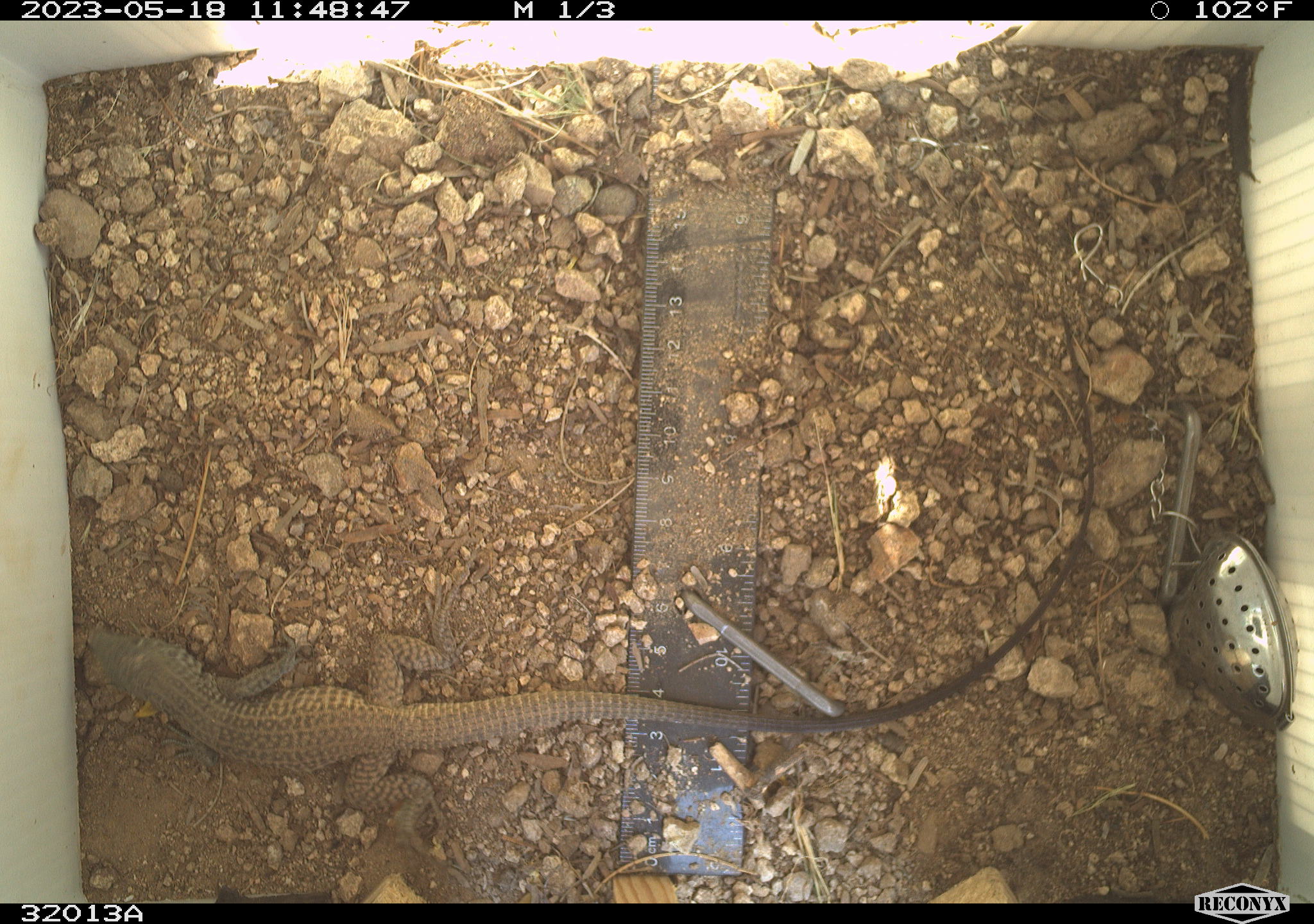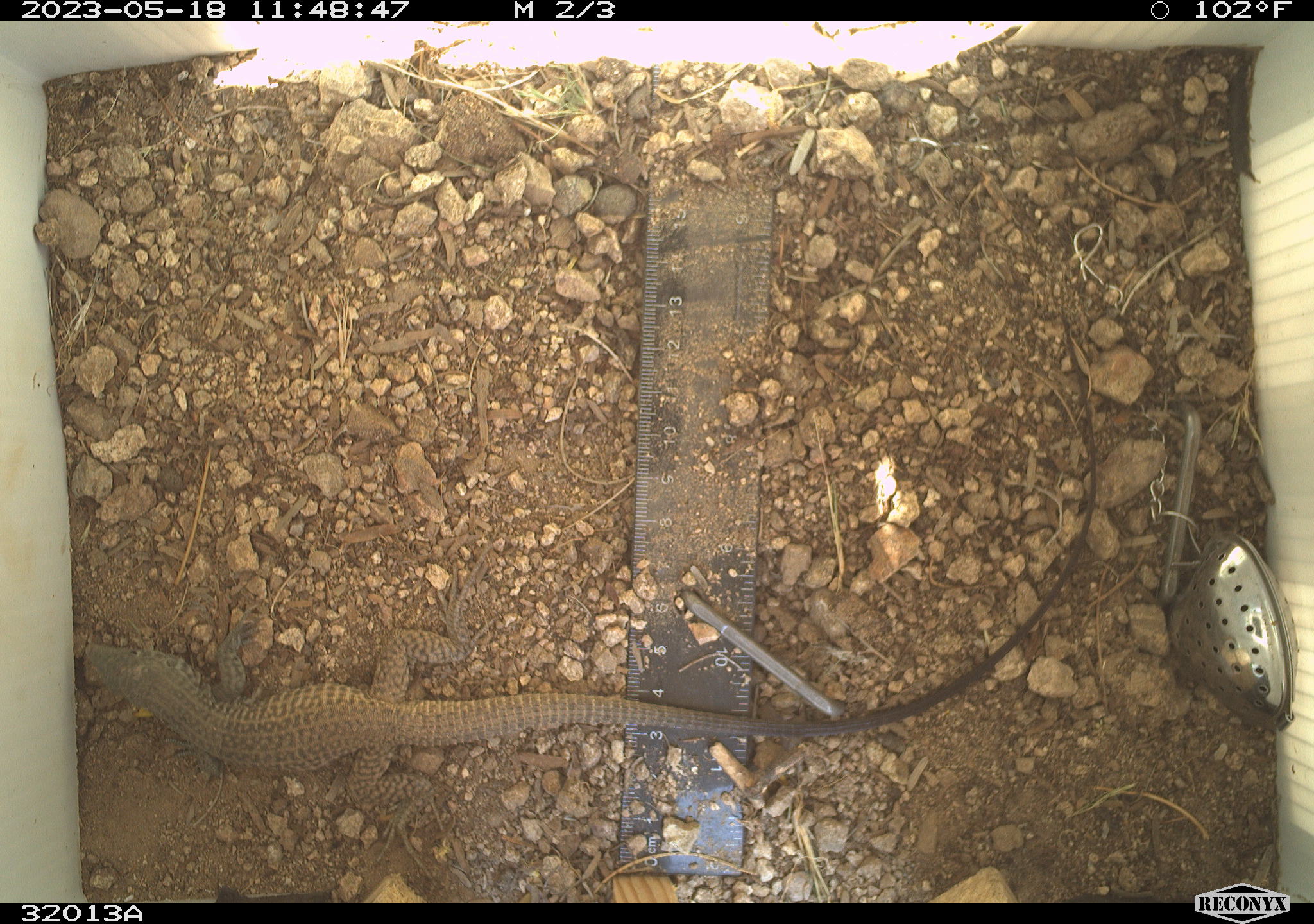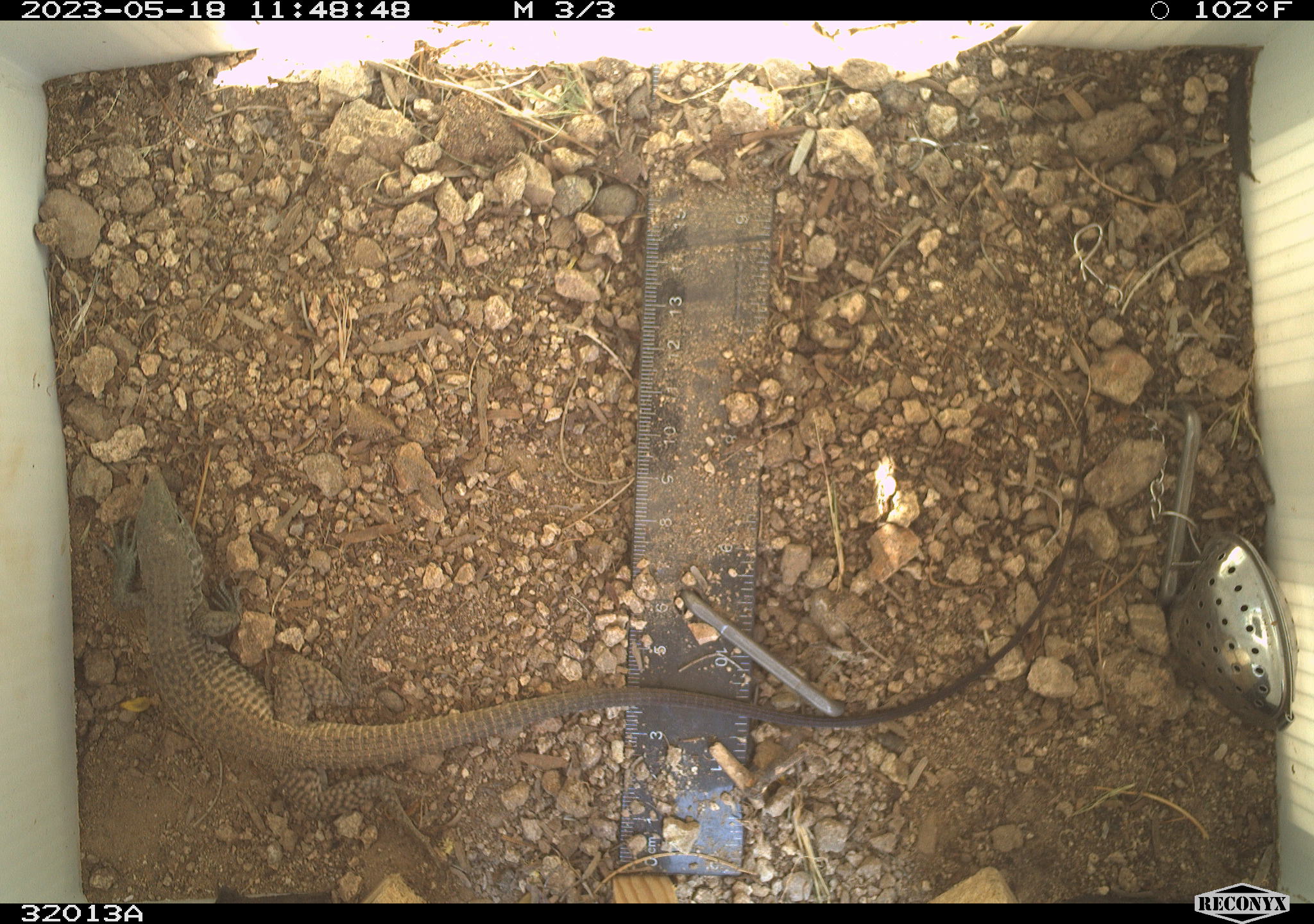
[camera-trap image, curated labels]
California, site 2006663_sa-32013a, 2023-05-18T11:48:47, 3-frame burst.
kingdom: Animalia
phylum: Chordata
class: Reptilia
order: Squamata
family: Teiidae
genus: Aspidoscelis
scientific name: Aspidoscelis tigris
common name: western whiptail